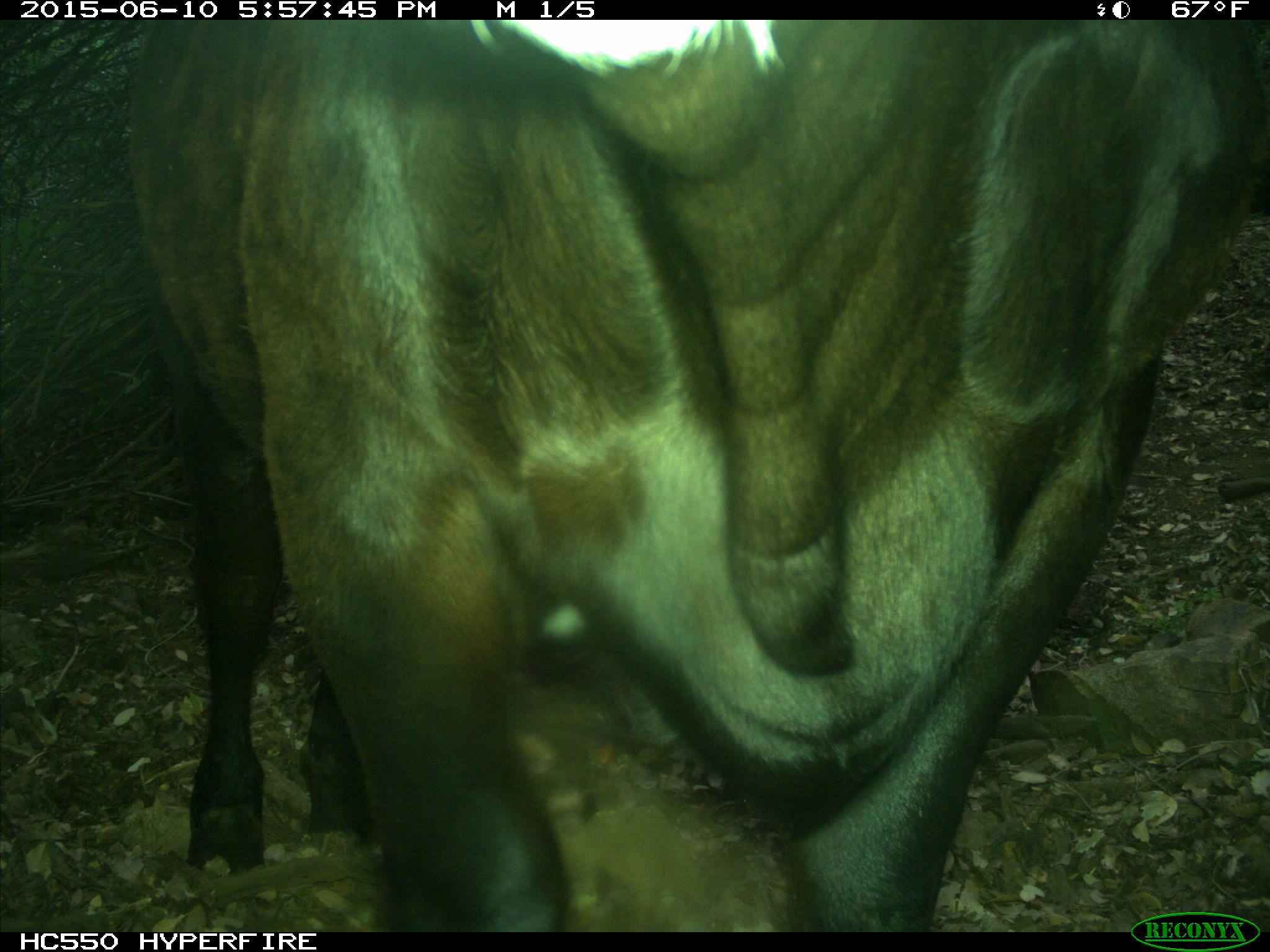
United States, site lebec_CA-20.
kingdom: Animalia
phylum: Chordata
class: Mammalia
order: Artiodactyla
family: Bovidae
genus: Bos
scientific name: Bos taurus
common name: domestic cow